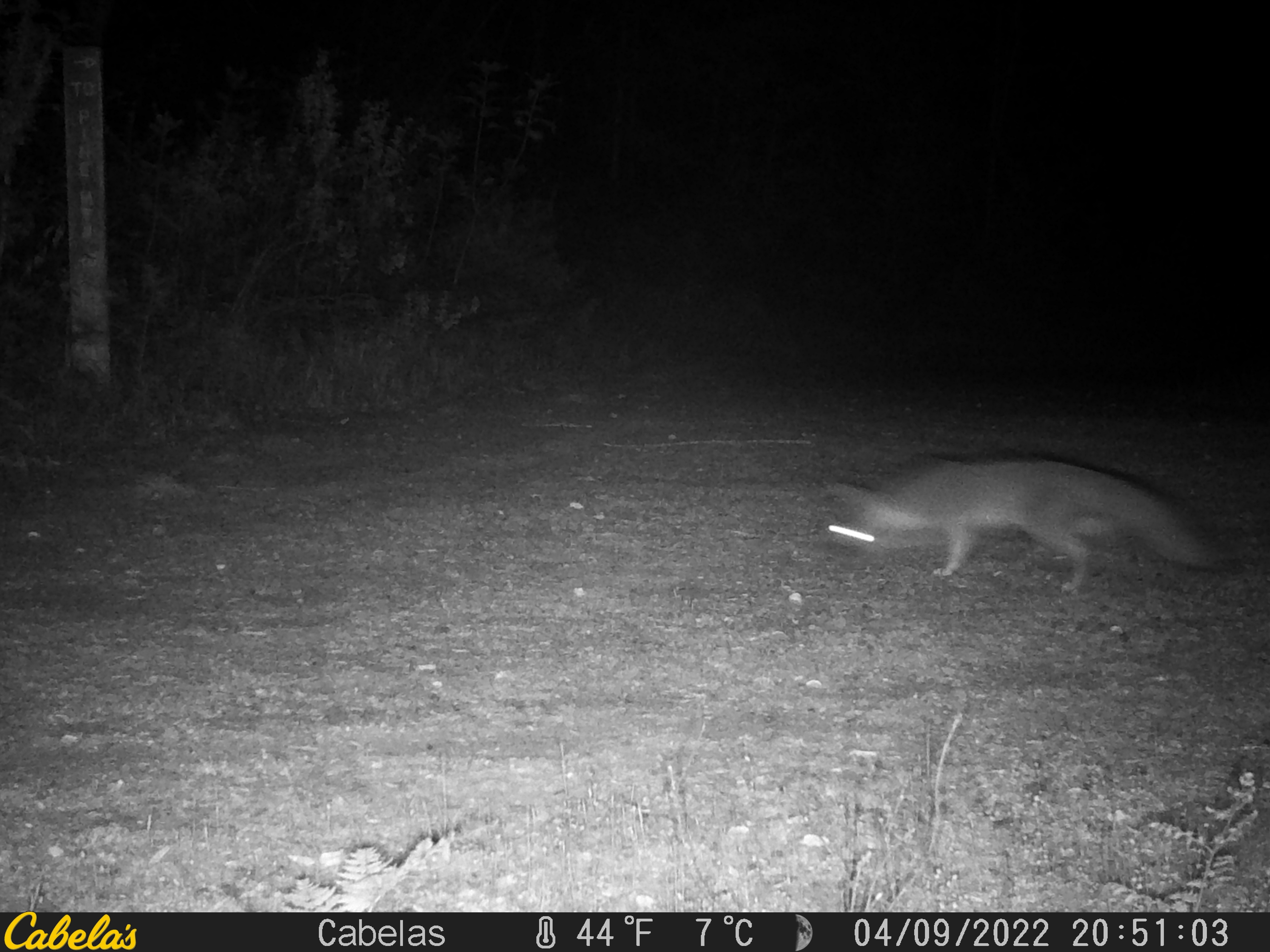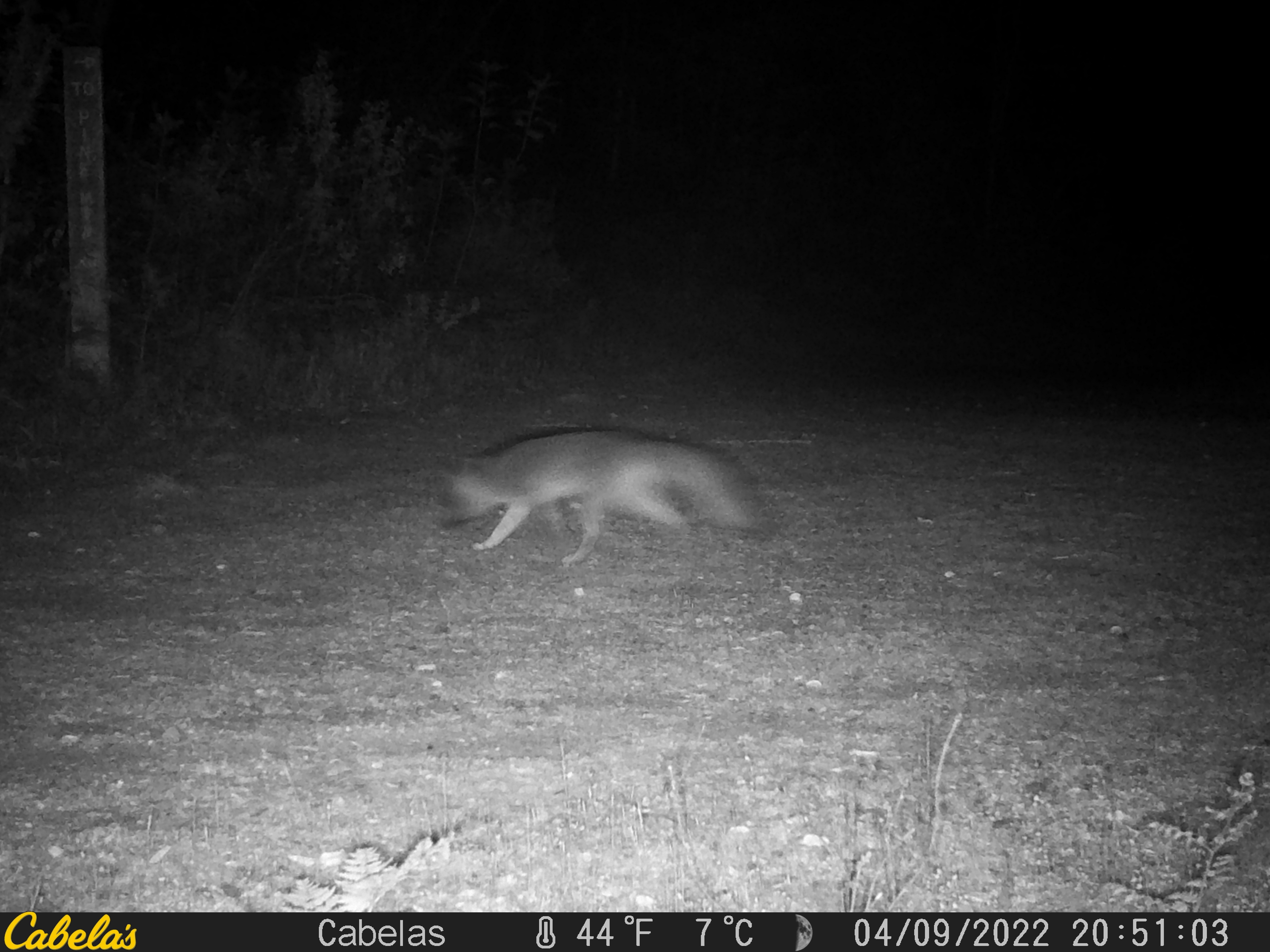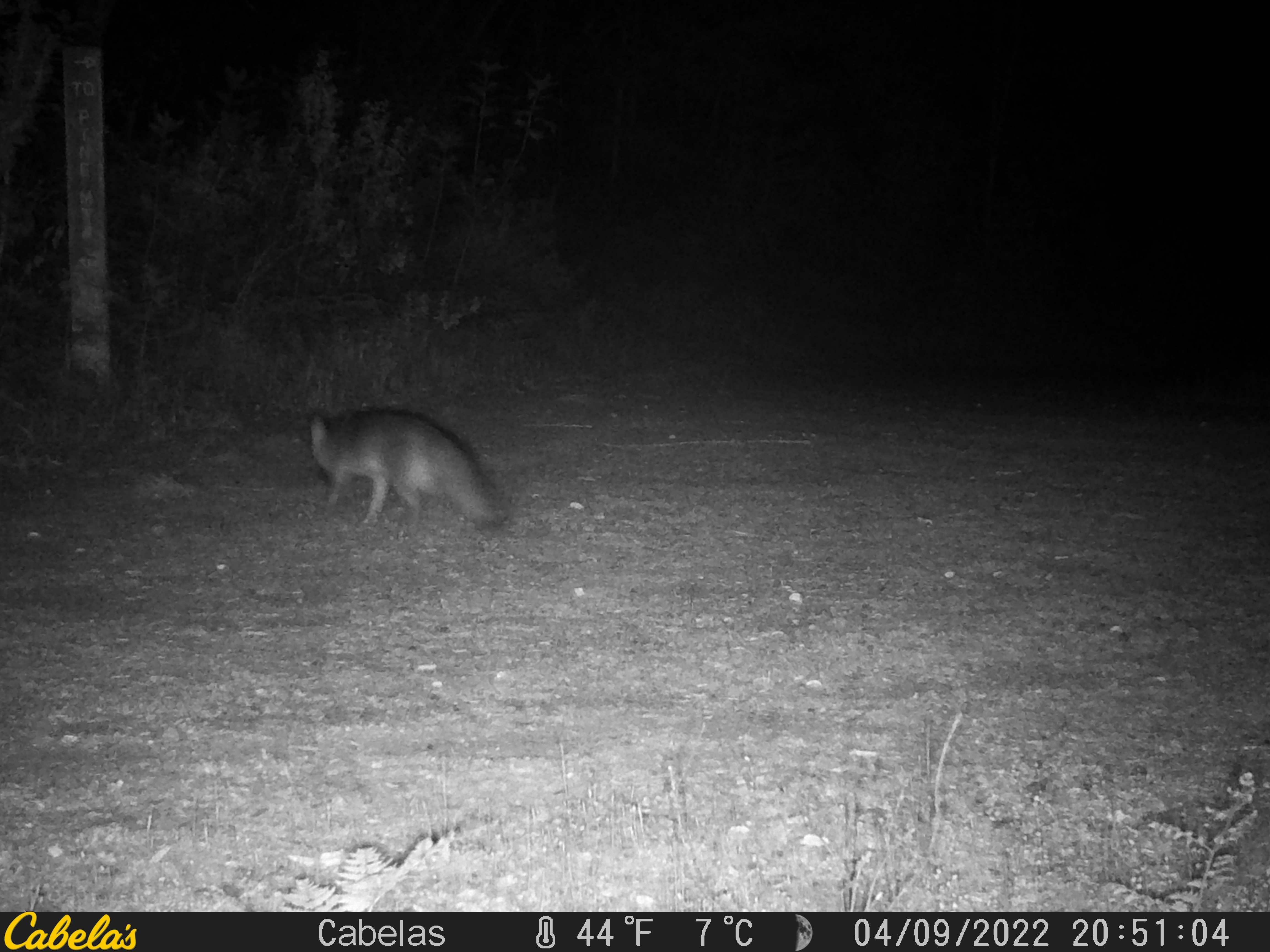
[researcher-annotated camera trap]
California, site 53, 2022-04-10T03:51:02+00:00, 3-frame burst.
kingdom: Animalia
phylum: Chordata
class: Mammalia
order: Carnivora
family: Canidae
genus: Urocyon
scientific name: Urocyon cinereoargenteus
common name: gray fox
Gray fox (Urocyon cinereoargenteus).